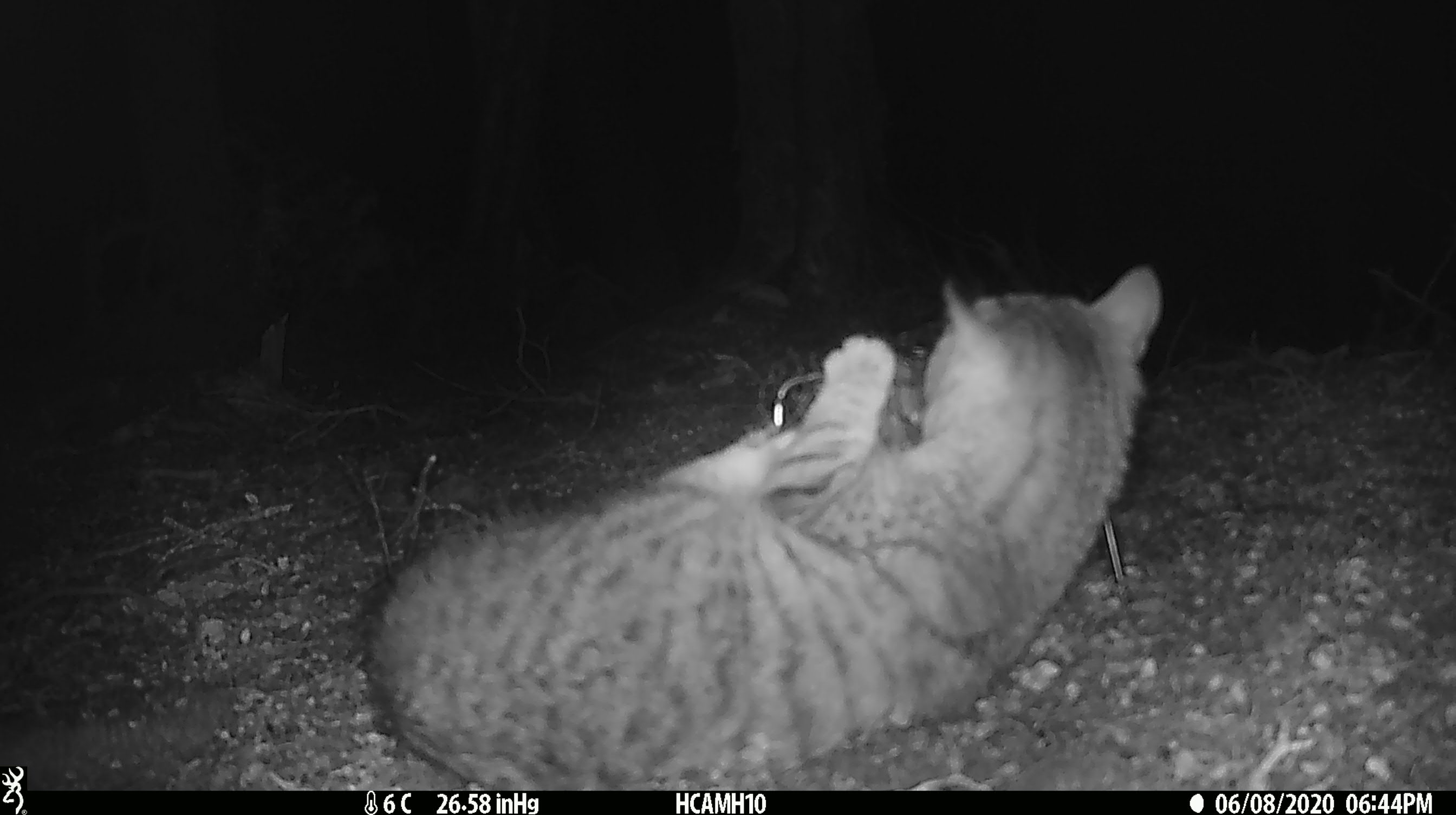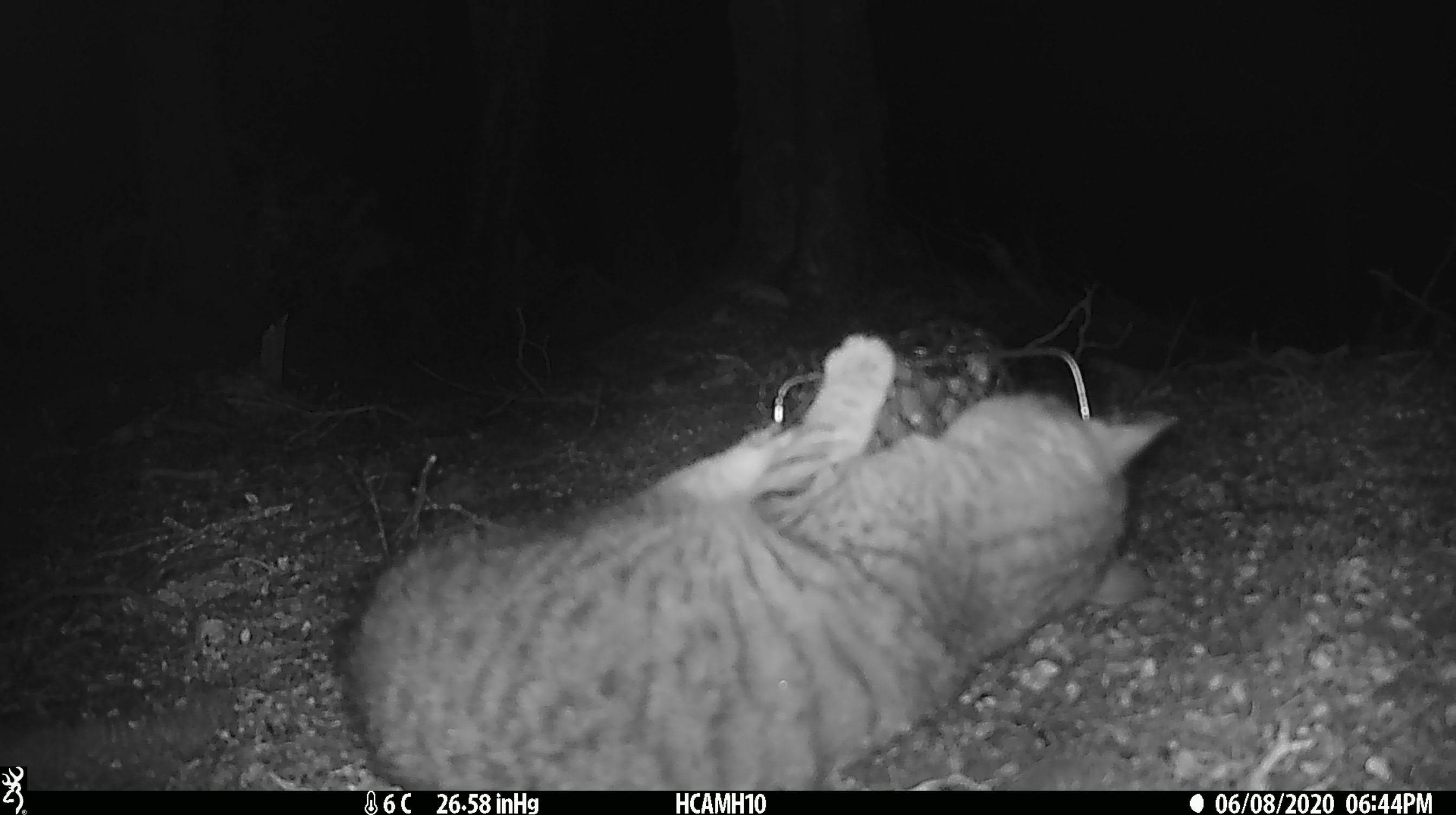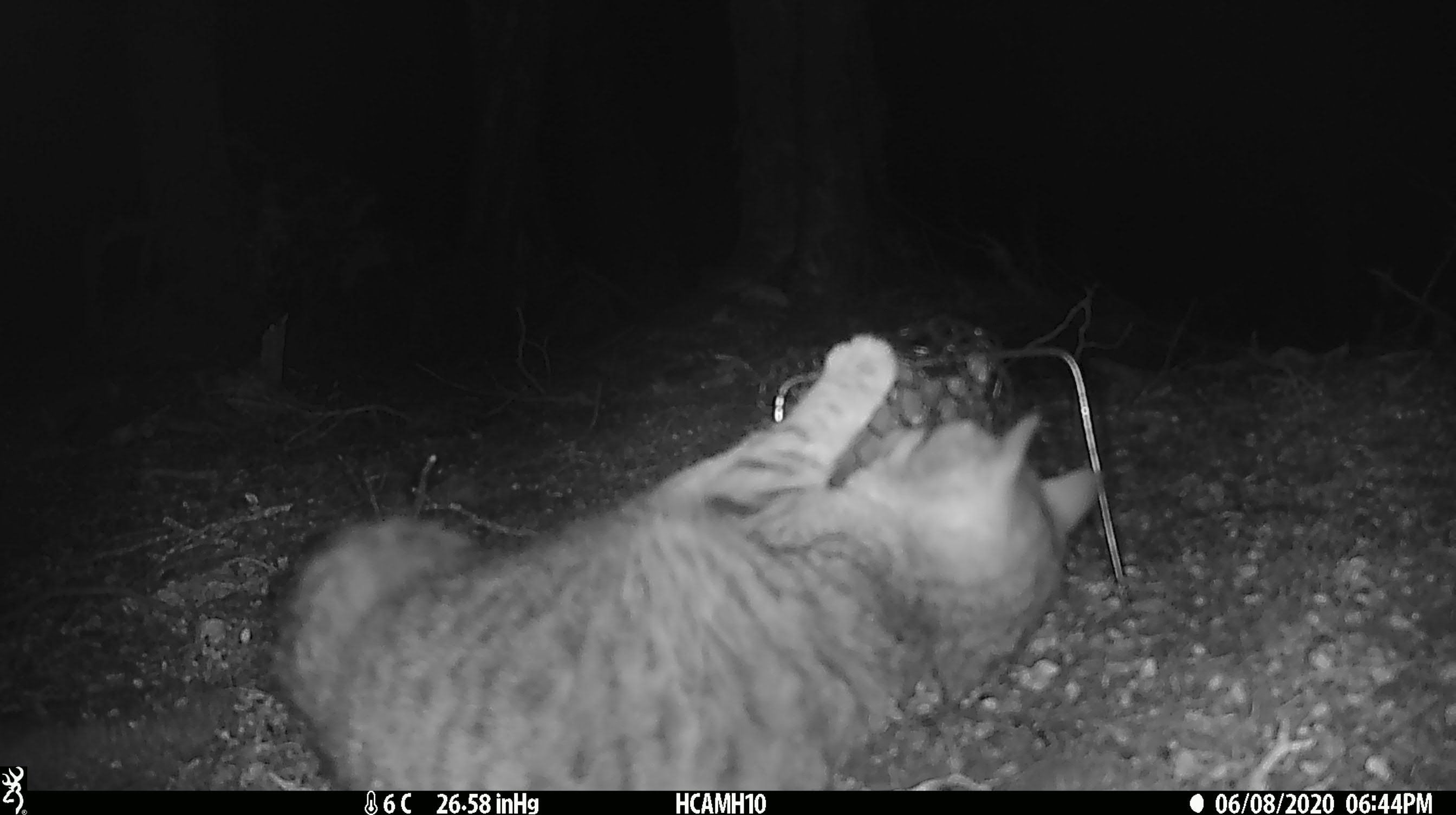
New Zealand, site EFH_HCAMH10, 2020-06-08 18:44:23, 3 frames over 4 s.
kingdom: Animalia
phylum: Chordata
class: Mammalia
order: Carnivora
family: Felidae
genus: Felis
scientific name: Felis catus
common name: domestic cat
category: cat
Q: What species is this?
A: Cat (domestic cat) (Felis catus).